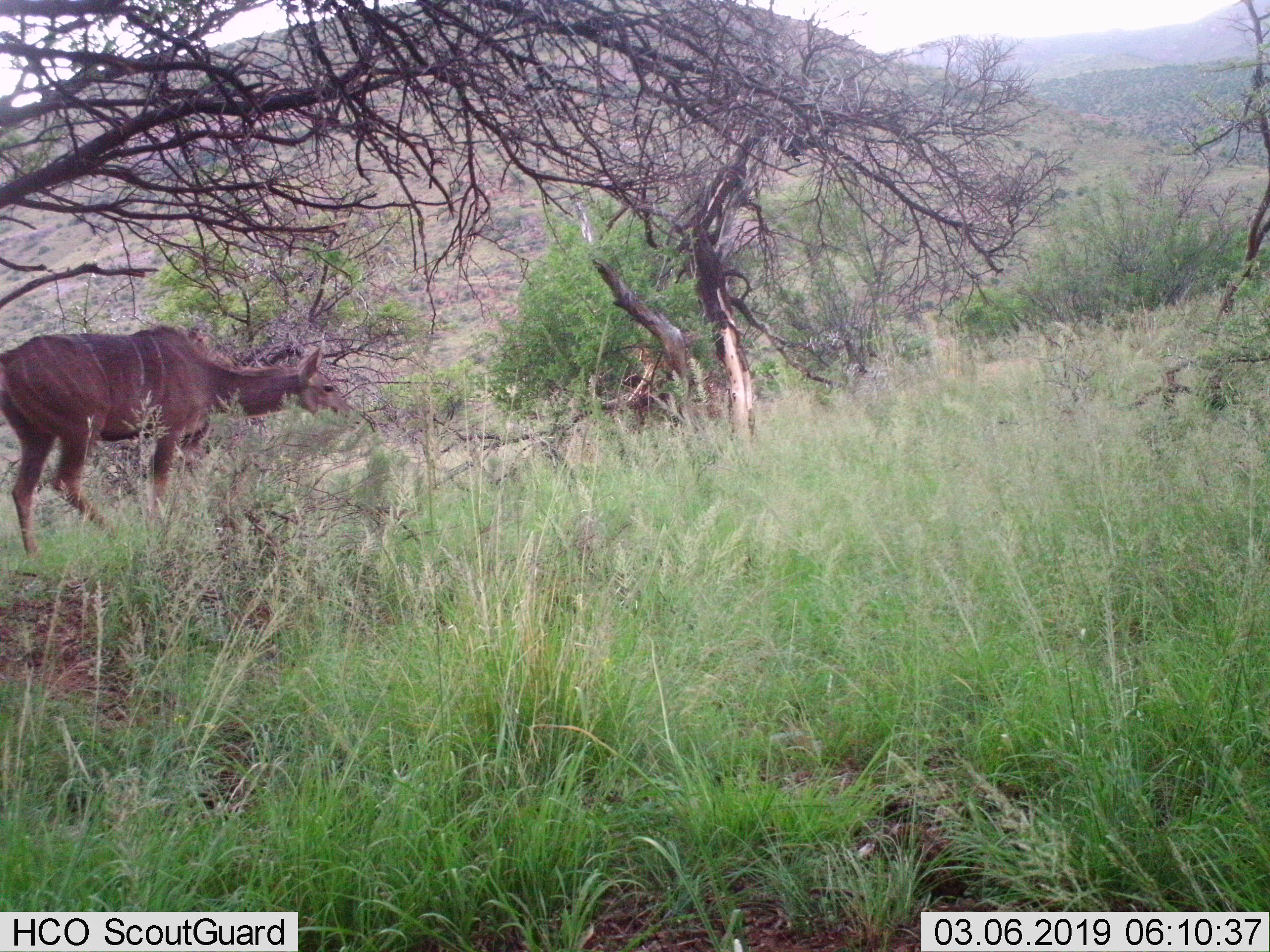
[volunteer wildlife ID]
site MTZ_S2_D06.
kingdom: Animalia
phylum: Chordata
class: Mammalia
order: Artiodactyla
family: Bovidae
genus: Tragelaphus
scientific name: Tragelaphus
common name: kudu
Kudu (Tragelaphus), count 1. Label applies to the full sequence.